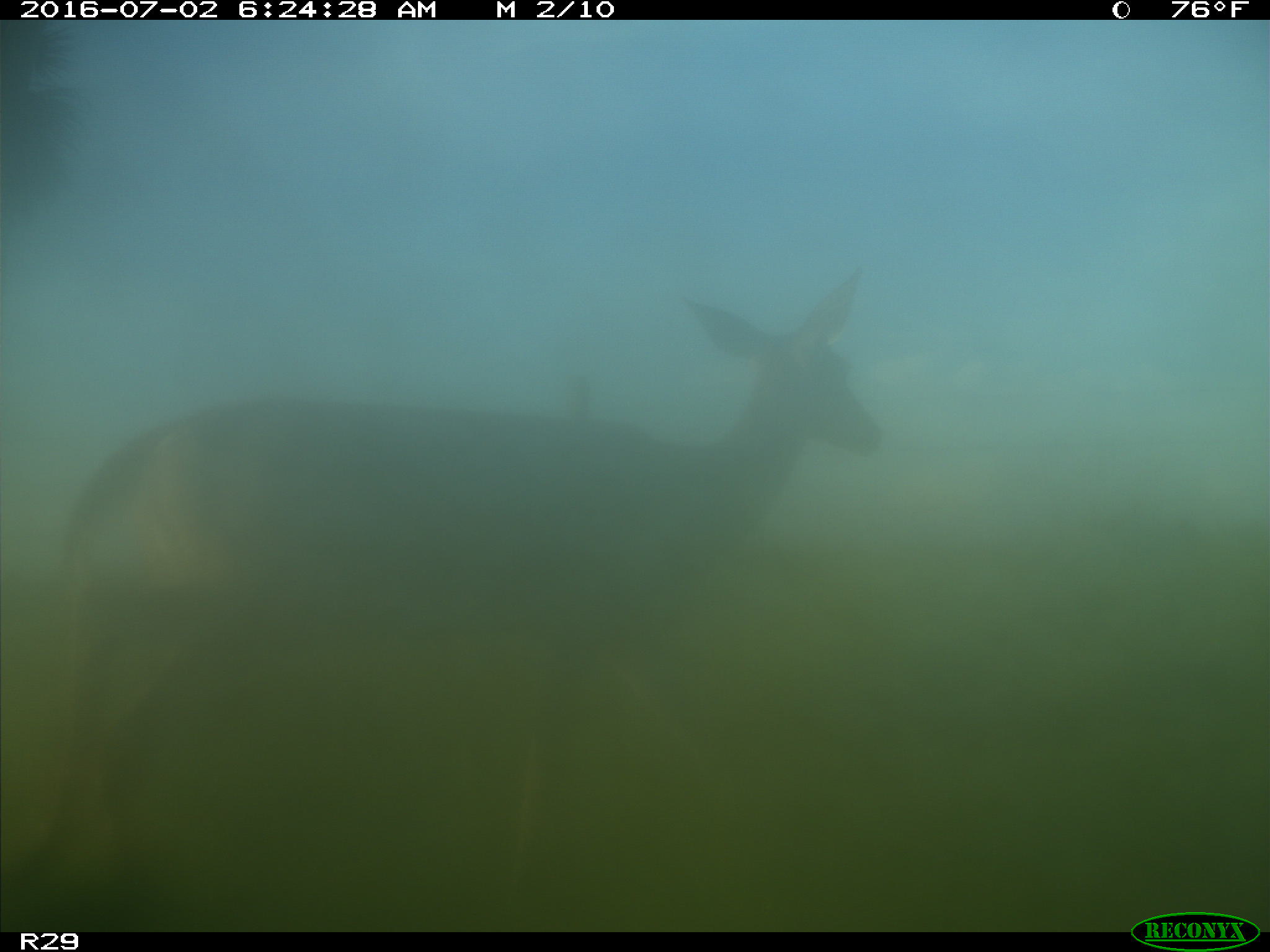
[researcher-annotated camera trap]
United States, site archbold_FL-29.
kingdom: Animalia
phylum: Chordata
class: Mammalia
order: Artiodactyla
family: Cervidae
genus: Odocoileus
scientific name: Odocoileus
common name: deer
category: unidentified deer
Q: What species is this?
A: Unidentified deer (deer) (Odocoileus).